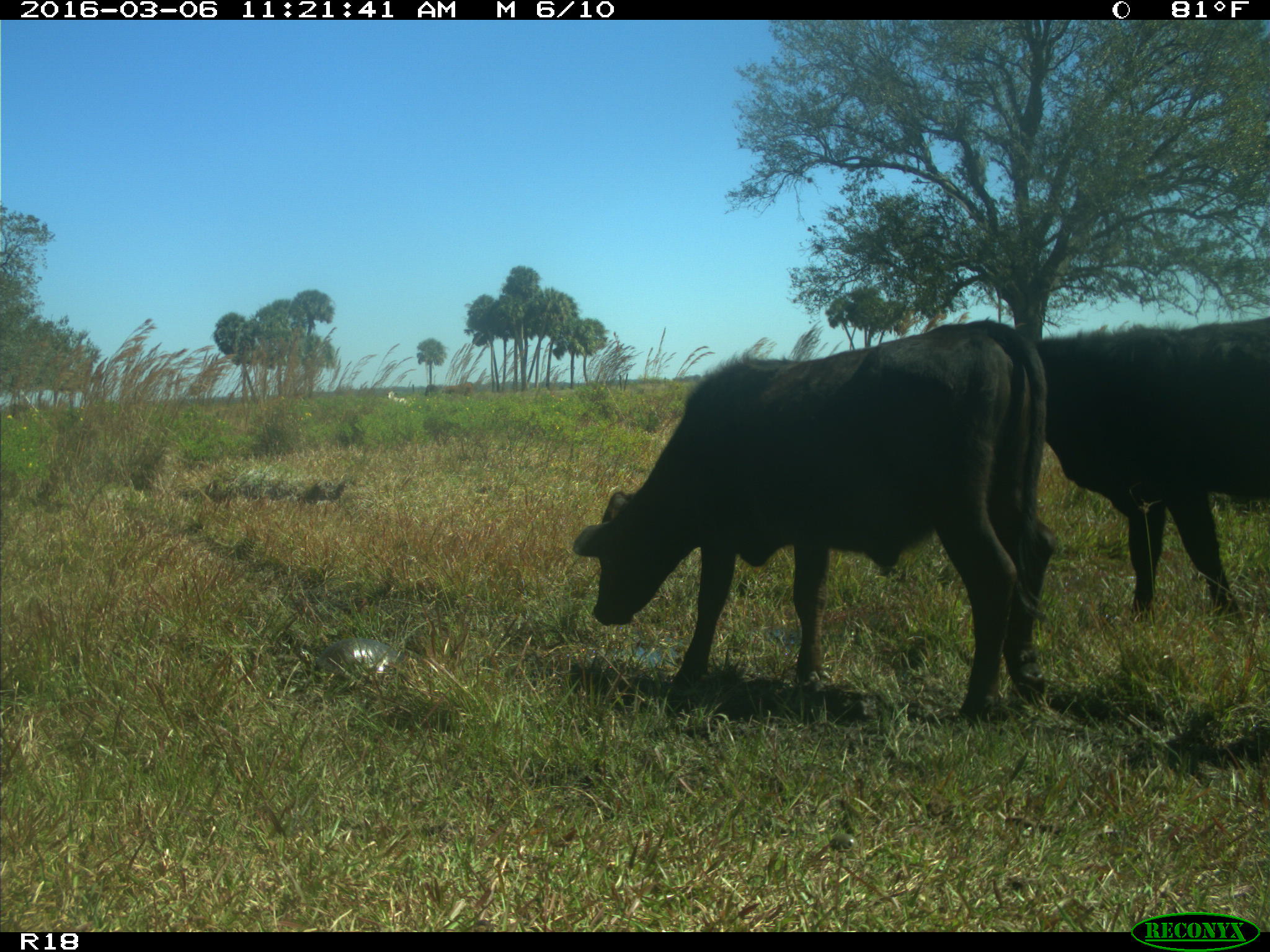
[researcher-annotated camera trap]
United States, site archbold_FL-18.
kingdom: Animalia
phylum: Chordata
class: Mammalia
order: Artiodactyla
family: Bovidae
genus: Bos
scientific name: Bos taurus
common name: domestic cow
Bos taurus (domestic cow).